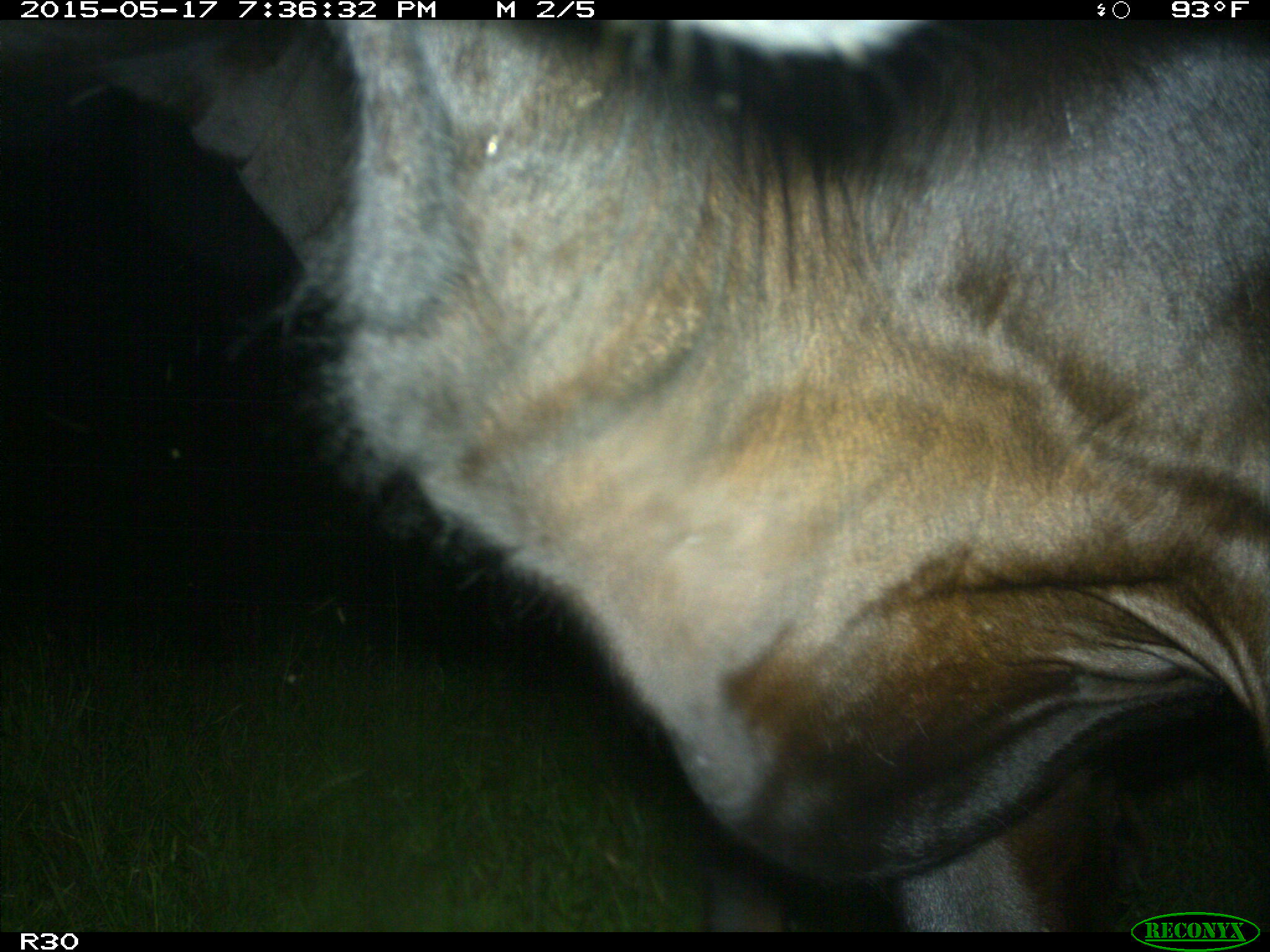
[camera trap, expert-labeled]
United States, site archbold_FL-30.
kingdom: Animalia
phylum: Chordata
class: Mammalia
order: Artiodactyla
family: Bovidae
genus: Bos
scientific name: Bos taurus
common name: domestic cow